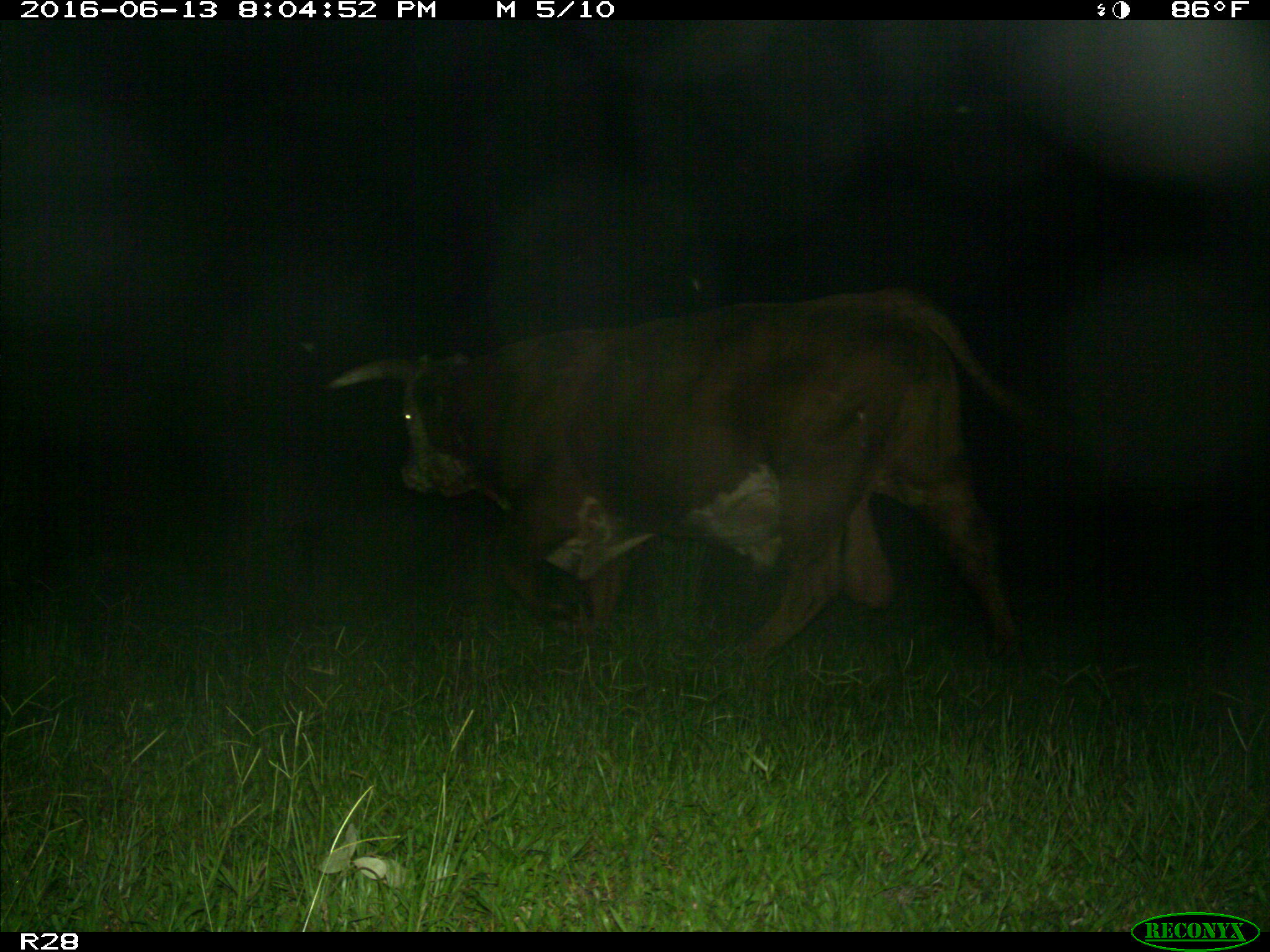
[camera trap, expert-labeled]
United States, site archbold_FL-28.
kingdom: Animalia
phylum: Chordata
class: Mammalia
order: Artiodactyla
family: Bovidae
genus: Bos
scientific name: Bos taurus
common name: domestic cow